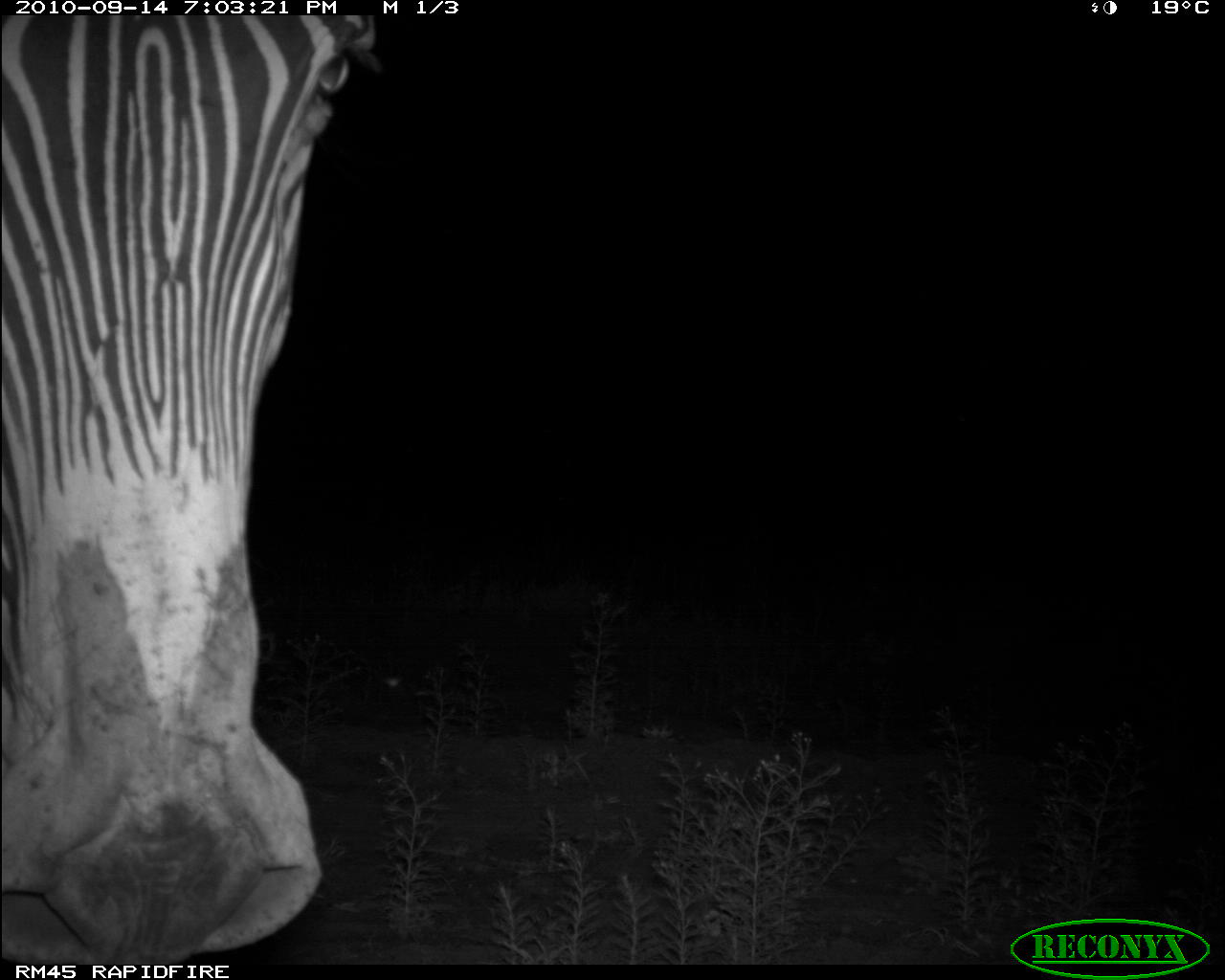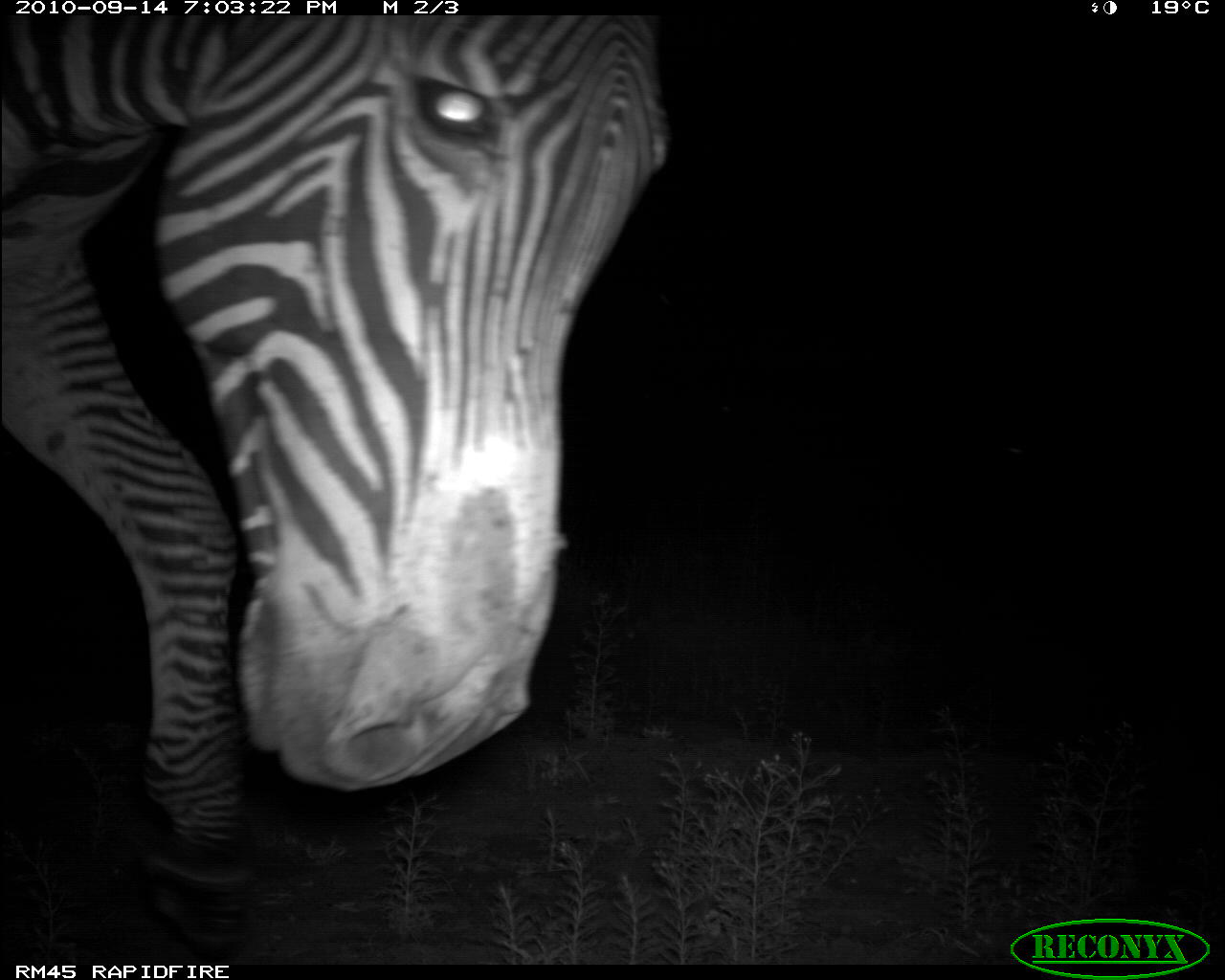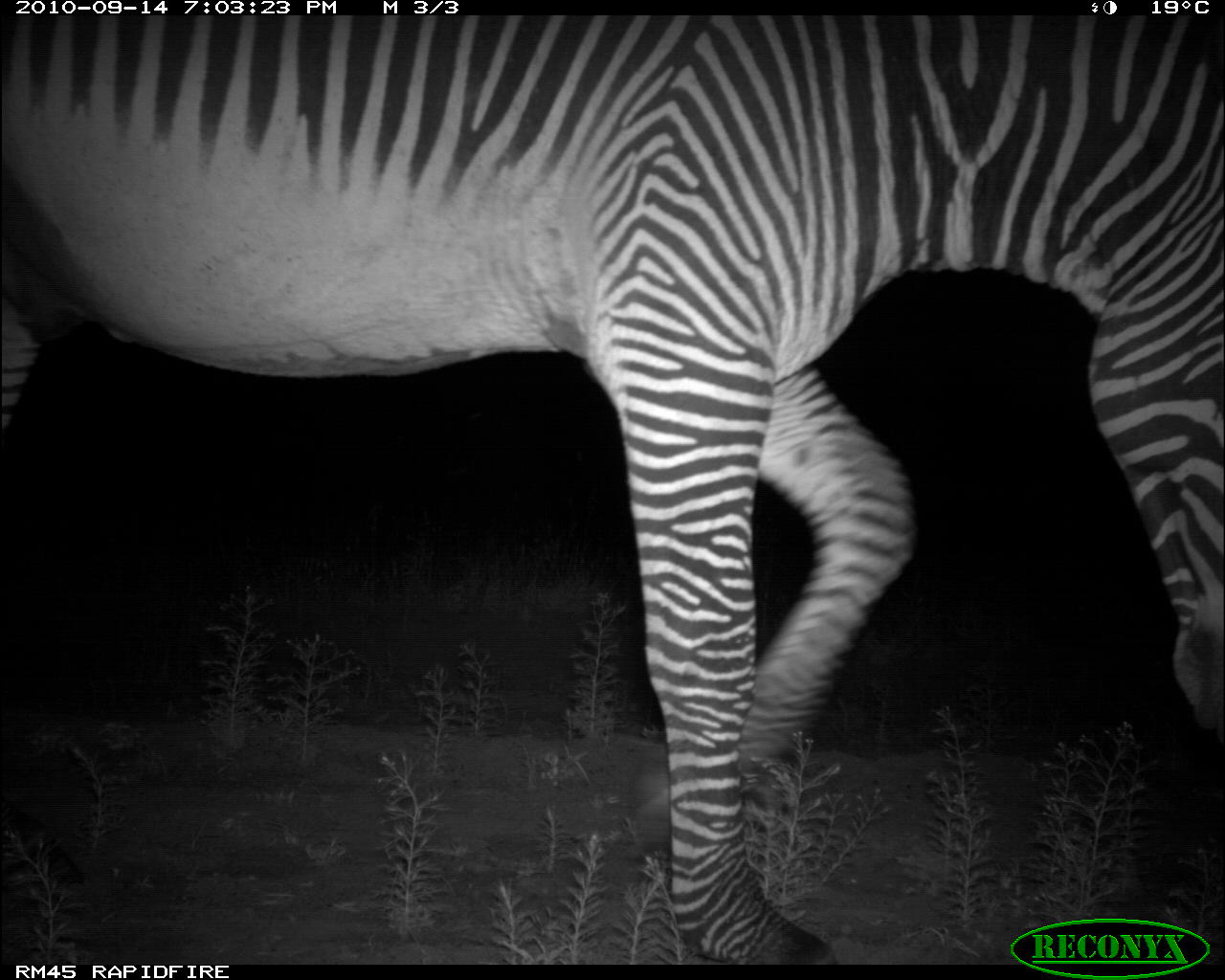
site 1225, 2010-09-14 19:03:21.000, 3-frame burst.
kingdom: Animalia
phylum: Chordata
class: Mammalia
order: Perissodactyla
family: Equidae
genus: Equus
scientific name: Equus grevyi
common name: grévy's zebra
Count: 1.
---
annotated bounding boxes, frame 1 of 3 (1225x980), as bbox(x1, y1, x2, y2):
equus grevyi: bbox(0, 14, 382, 965)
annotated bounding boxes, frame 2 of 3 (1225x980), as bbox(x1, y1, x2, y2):
equus grevyi: bbox(1, 12, 672, 952)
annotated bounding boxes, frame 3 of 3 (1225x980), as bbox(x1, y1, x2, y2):
equus grevyi: bbox(3, 11, 1223, 958)